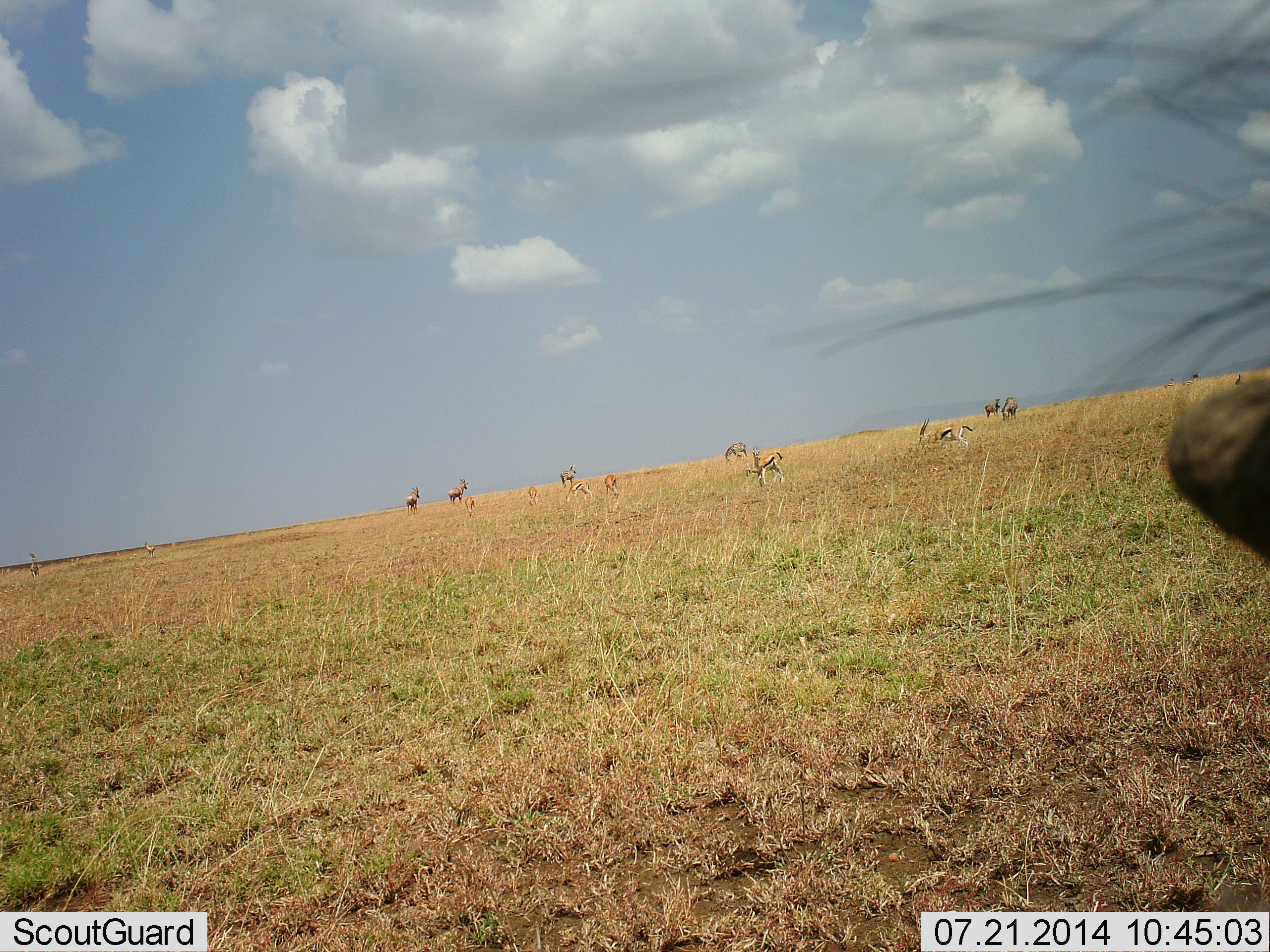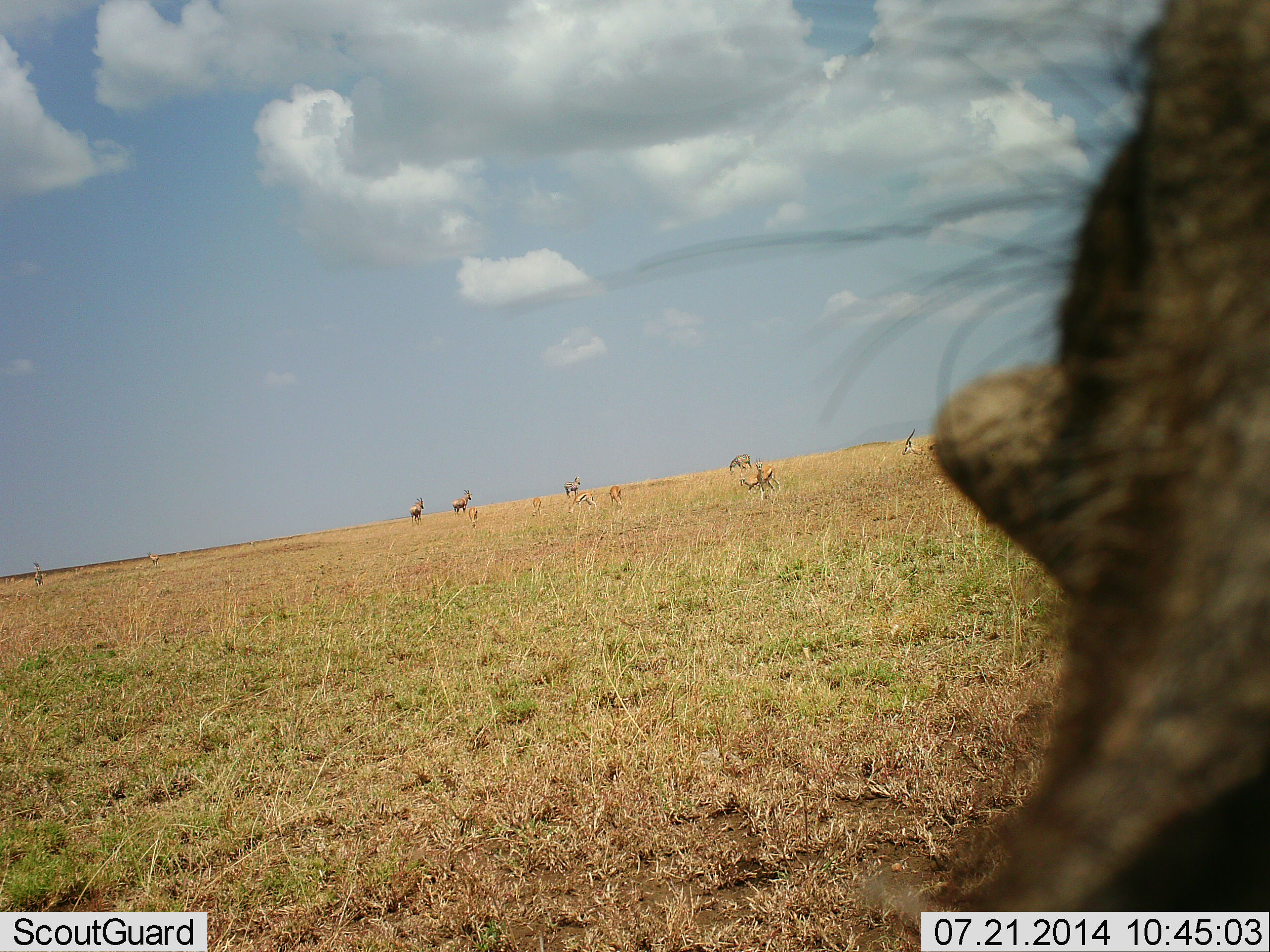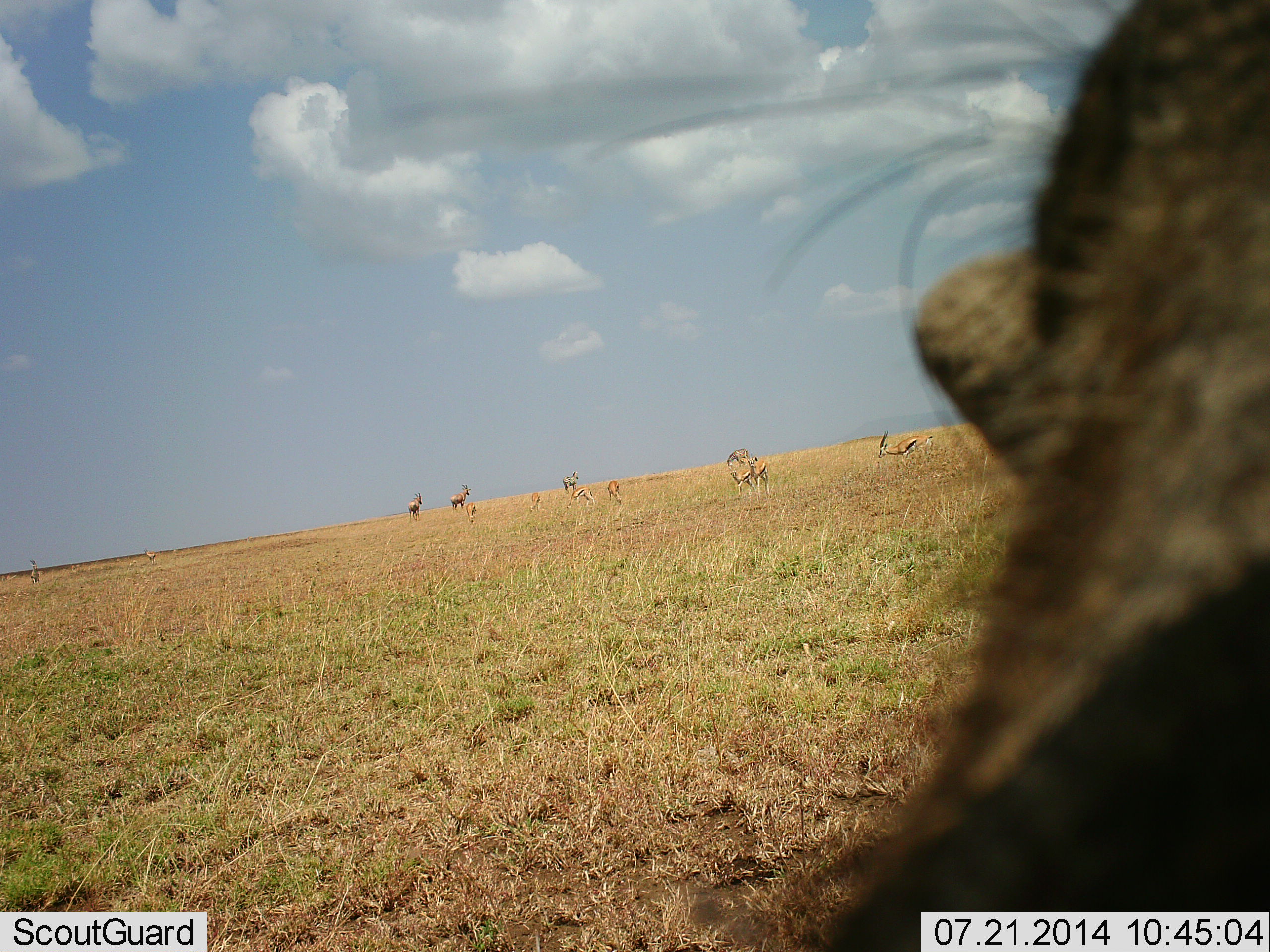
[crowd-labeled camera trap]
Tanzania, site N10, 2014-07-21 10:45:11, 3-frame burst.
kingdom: Animalia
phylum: Chordata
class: Mammalia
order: Artiodactyla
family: Bovidae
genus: Eudorcas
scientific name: Eudorcas thomsonii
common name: thomson's gazelle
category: gazellethomsons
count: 11-50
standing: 67%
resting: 25%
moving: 42%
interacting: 0%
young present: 0%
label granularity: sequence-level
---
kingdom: Animalia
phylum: Chordata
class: Mammalia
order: Artiodactyla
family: Suidae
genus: Phacochoerus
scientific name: Phacochoerus africanus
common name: warthog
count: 1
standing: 90%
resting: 0%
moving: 10%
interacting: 0%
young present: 0%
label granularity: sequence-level